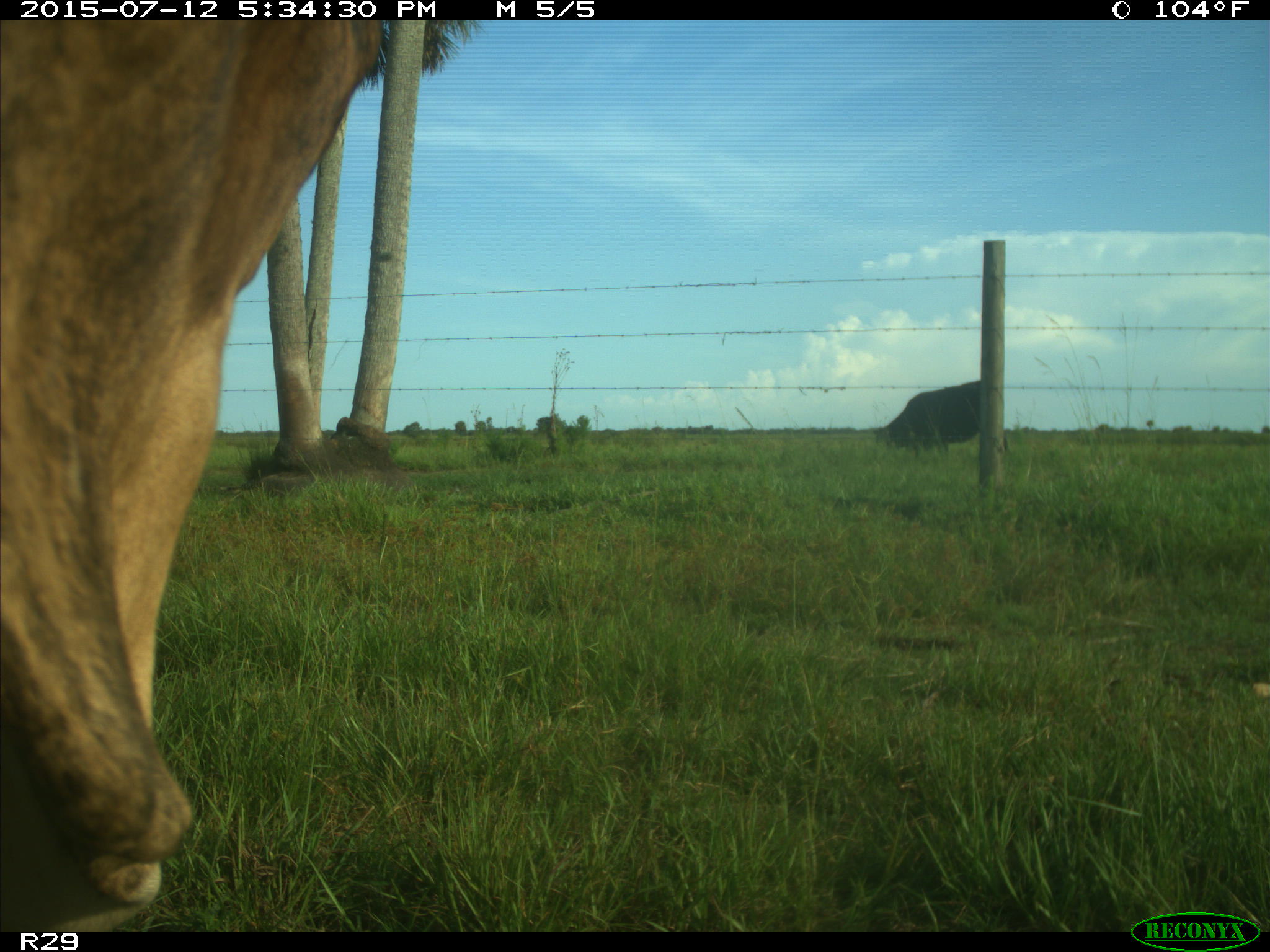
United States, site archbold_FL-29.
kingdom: Animalia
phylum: Chordata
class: Mammalia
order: Artiodactyla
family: Bovidae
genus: Bos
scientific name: Bos taurus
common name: domestic cow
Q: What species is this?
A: Bos taurus (domestic cow).